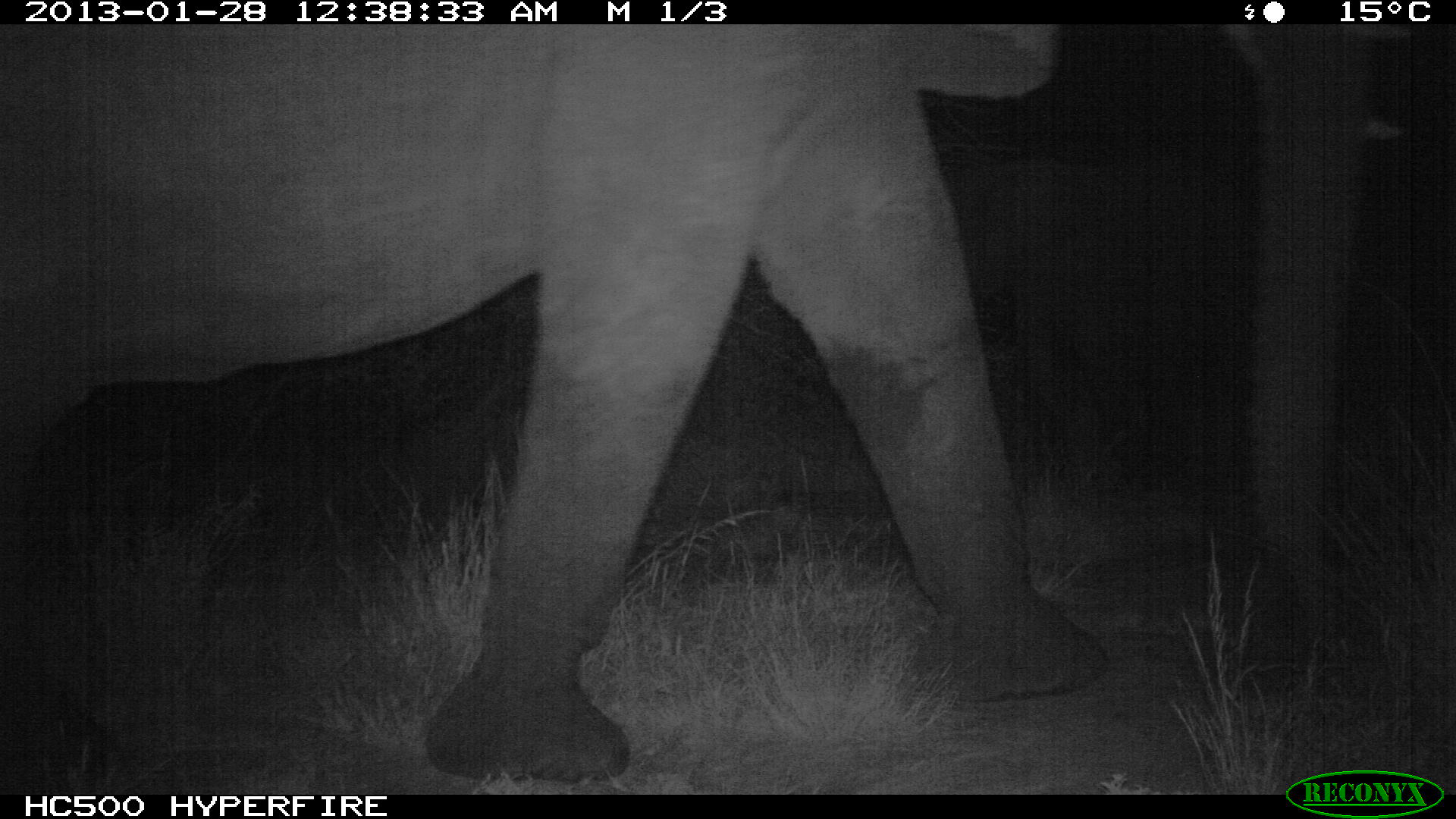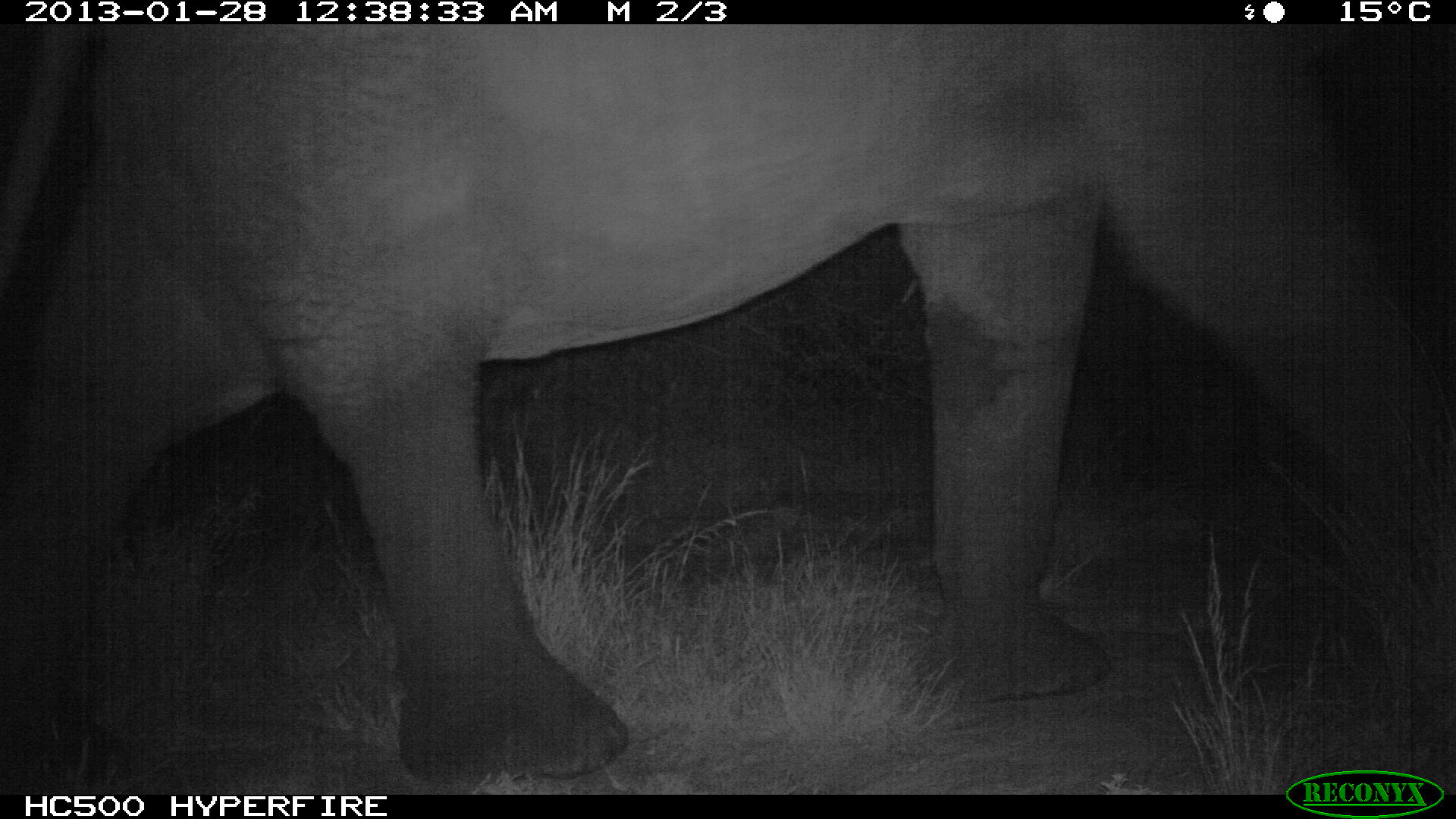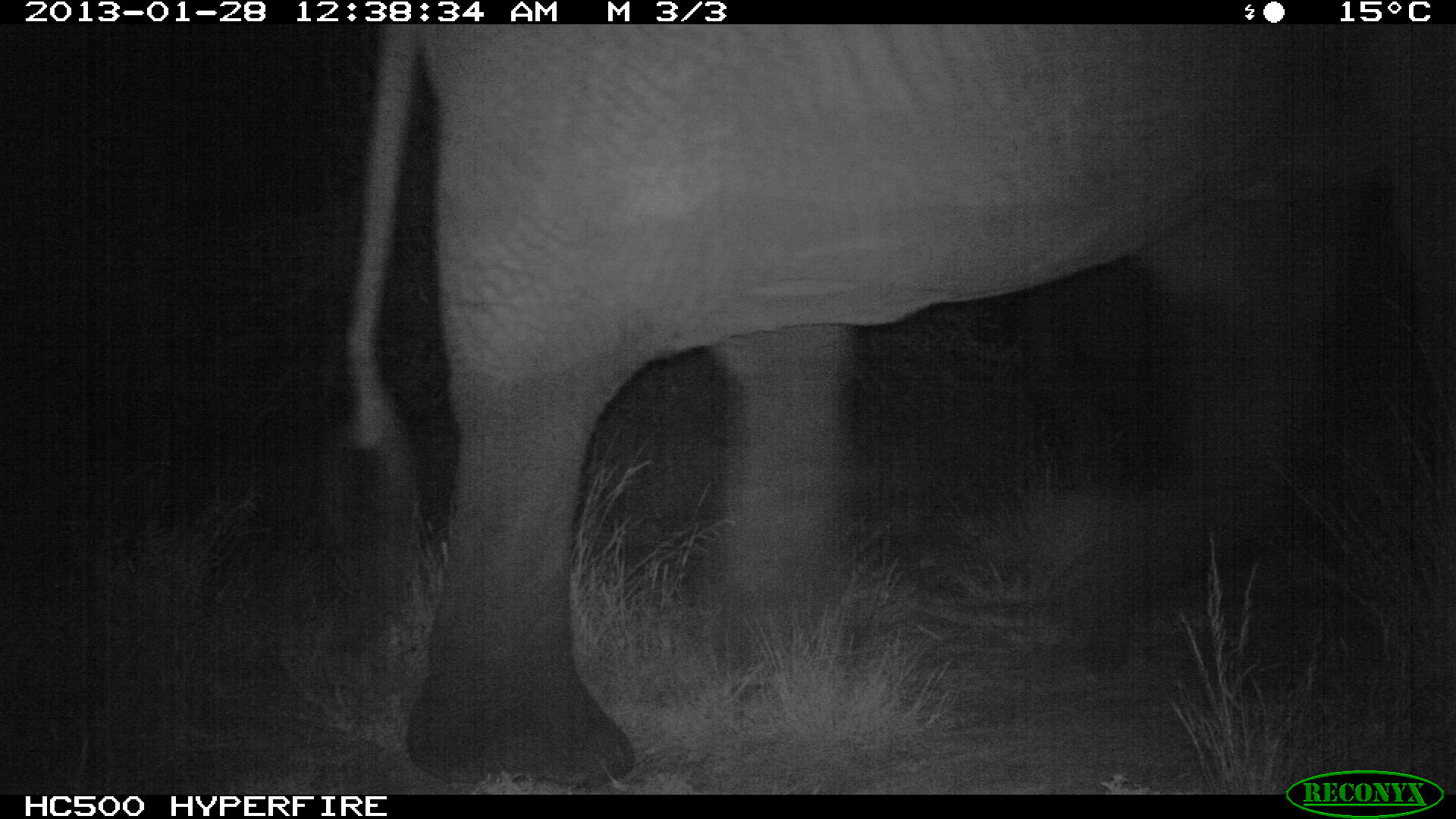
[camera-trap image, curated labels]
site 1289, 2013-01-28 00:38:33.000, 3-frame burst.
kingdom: Animalia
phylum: Chordata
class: Mammalia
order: Proboscidea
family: Elephantidae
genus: Loxodonta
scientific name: Loxodonta africana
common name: african bush elephant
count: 2